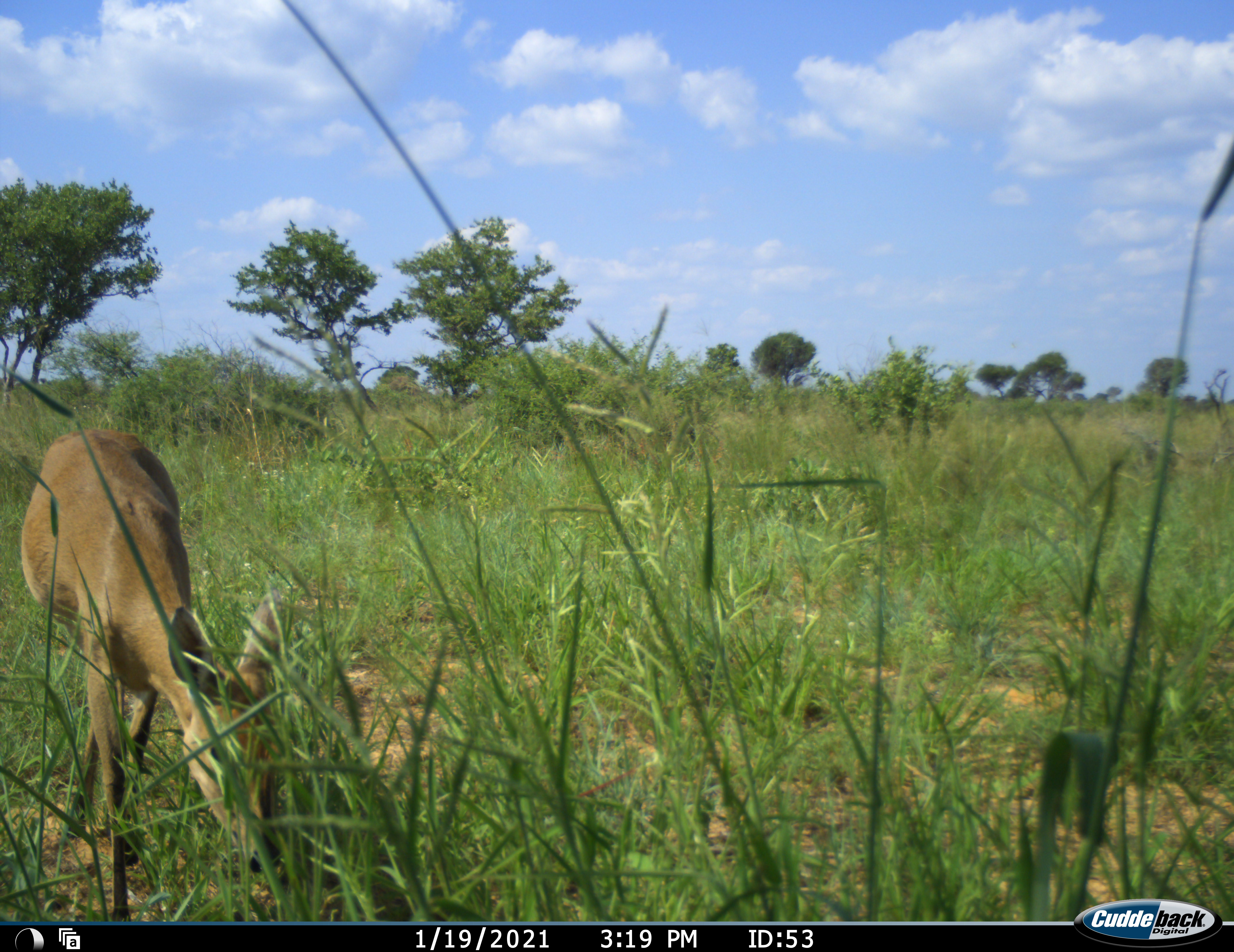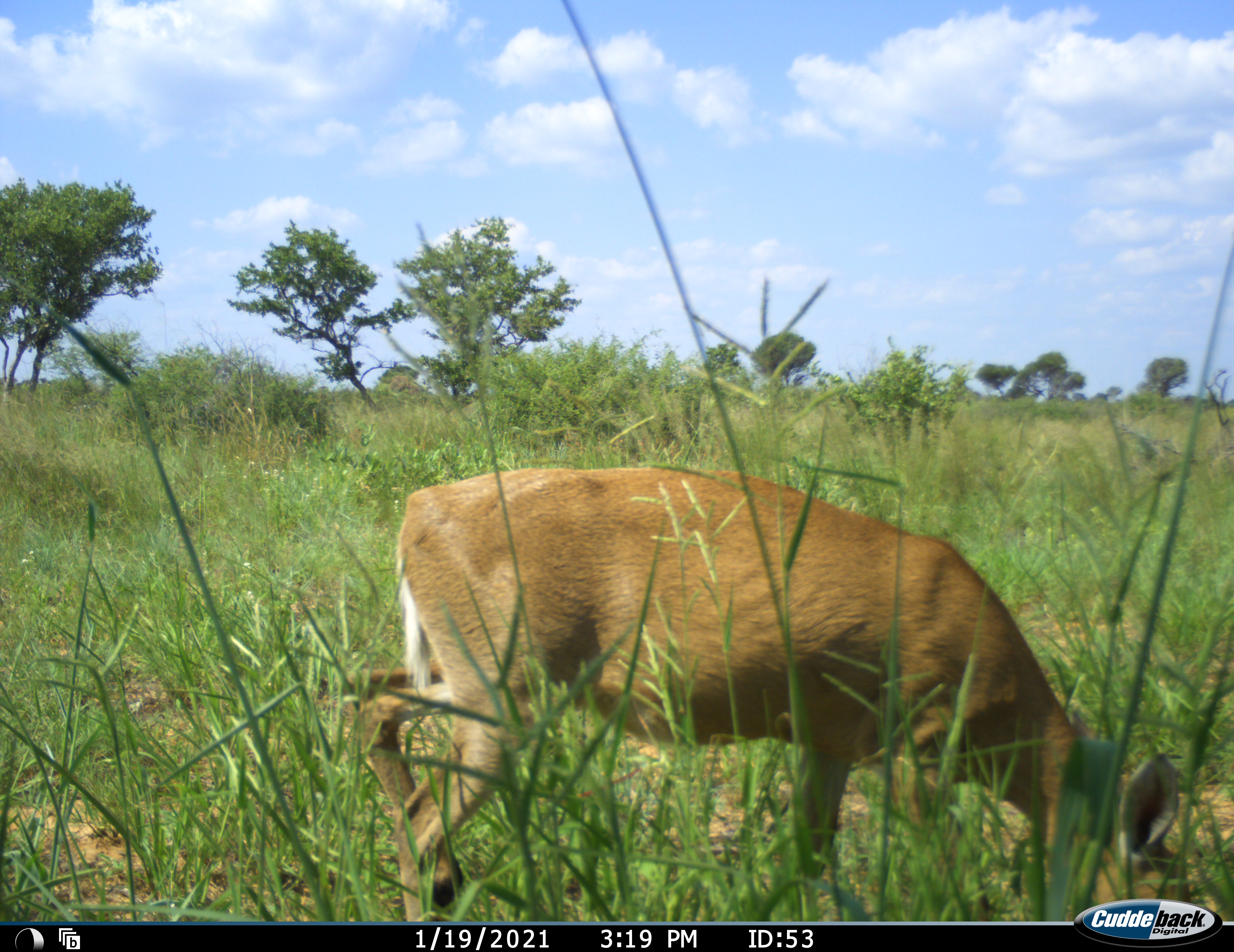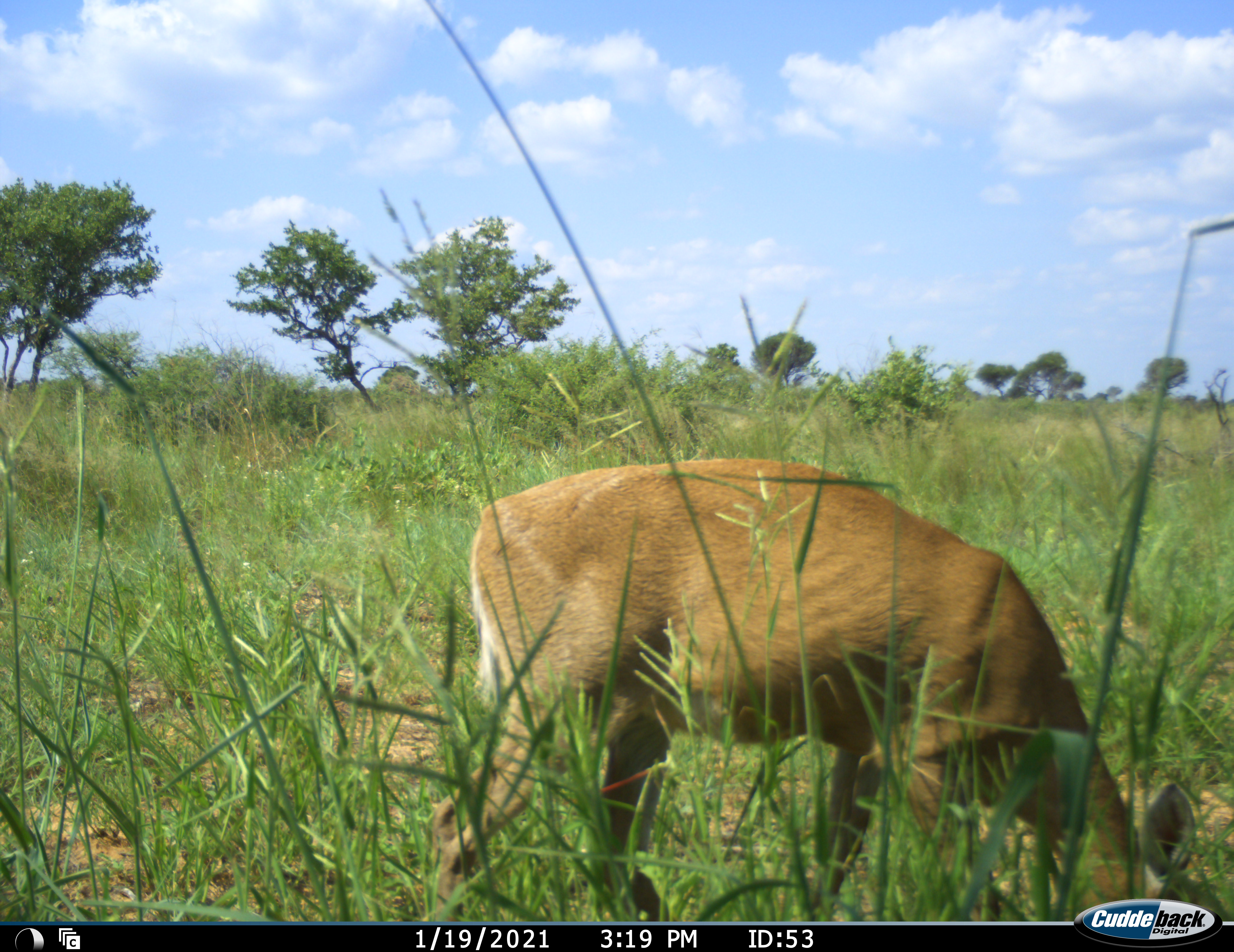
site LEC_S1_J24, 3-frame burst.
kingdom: Animalia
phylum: Chordata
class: Mammalia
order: Artiodactyla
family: Bovidae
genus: Sylvicapra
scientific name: Sylvicapra grimmia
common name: common duiker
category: duikercommongrey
Duikercommongrey (common duiker) (Sylvicapra grimmia), count 1. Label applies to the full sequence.